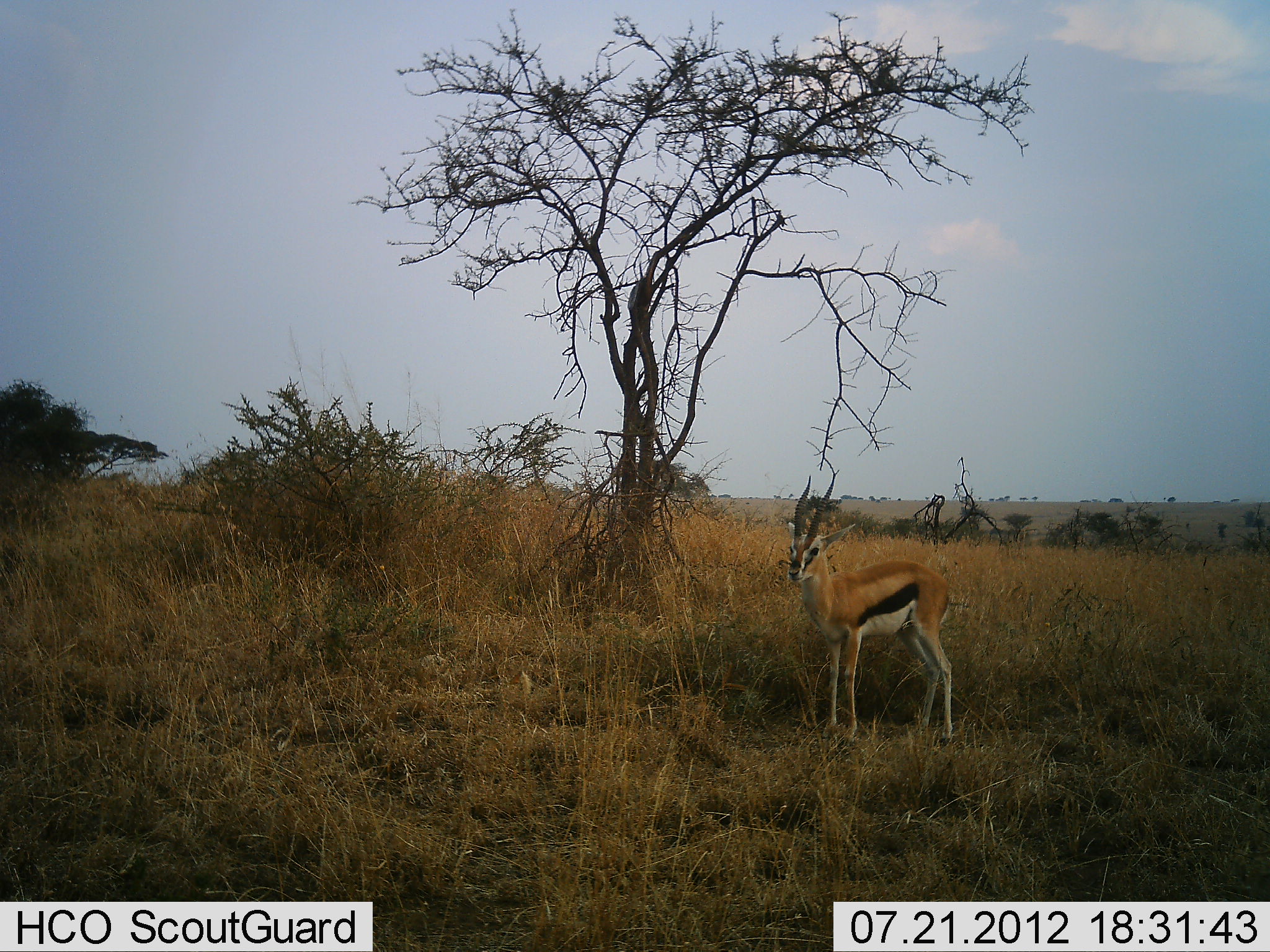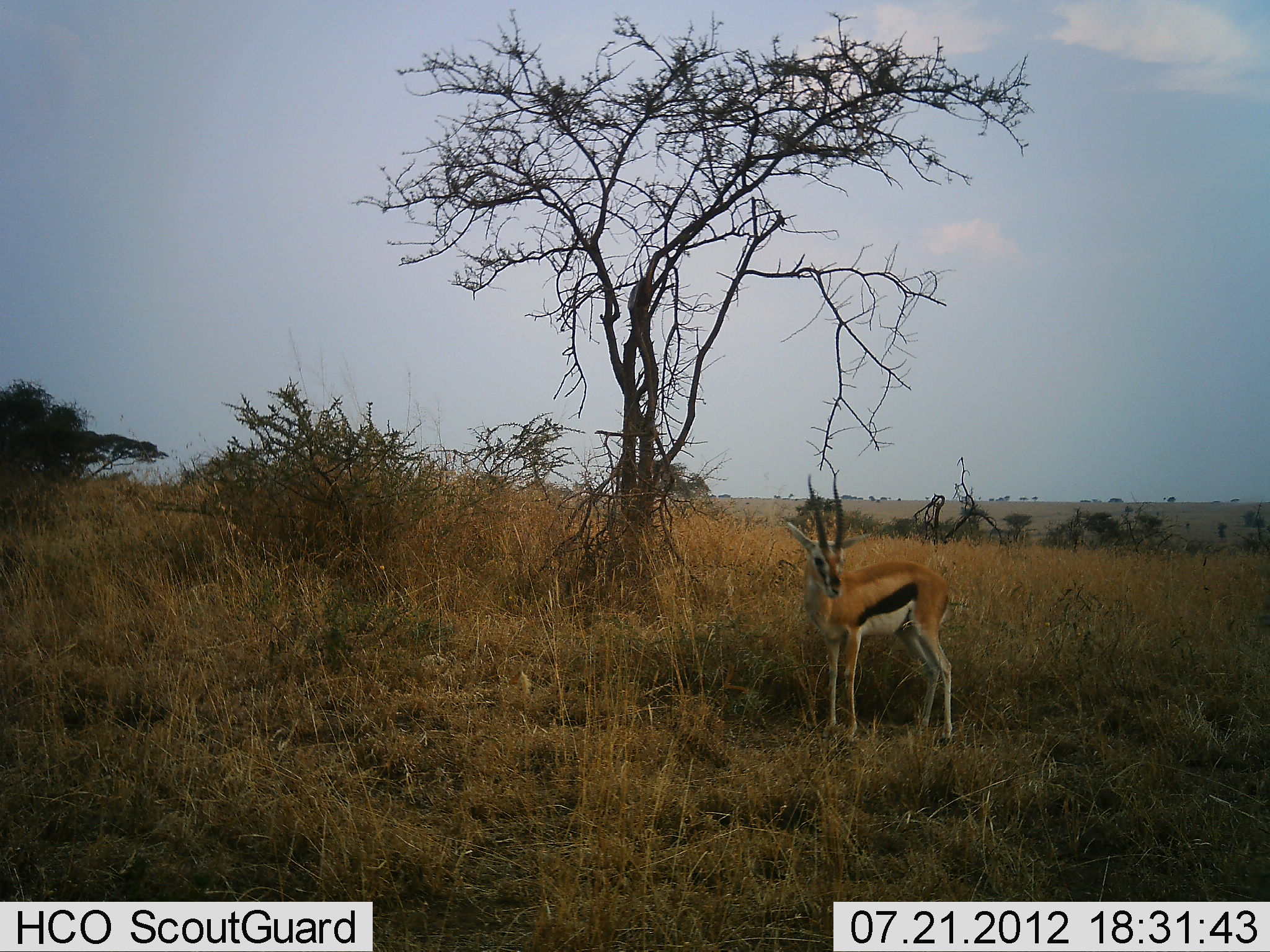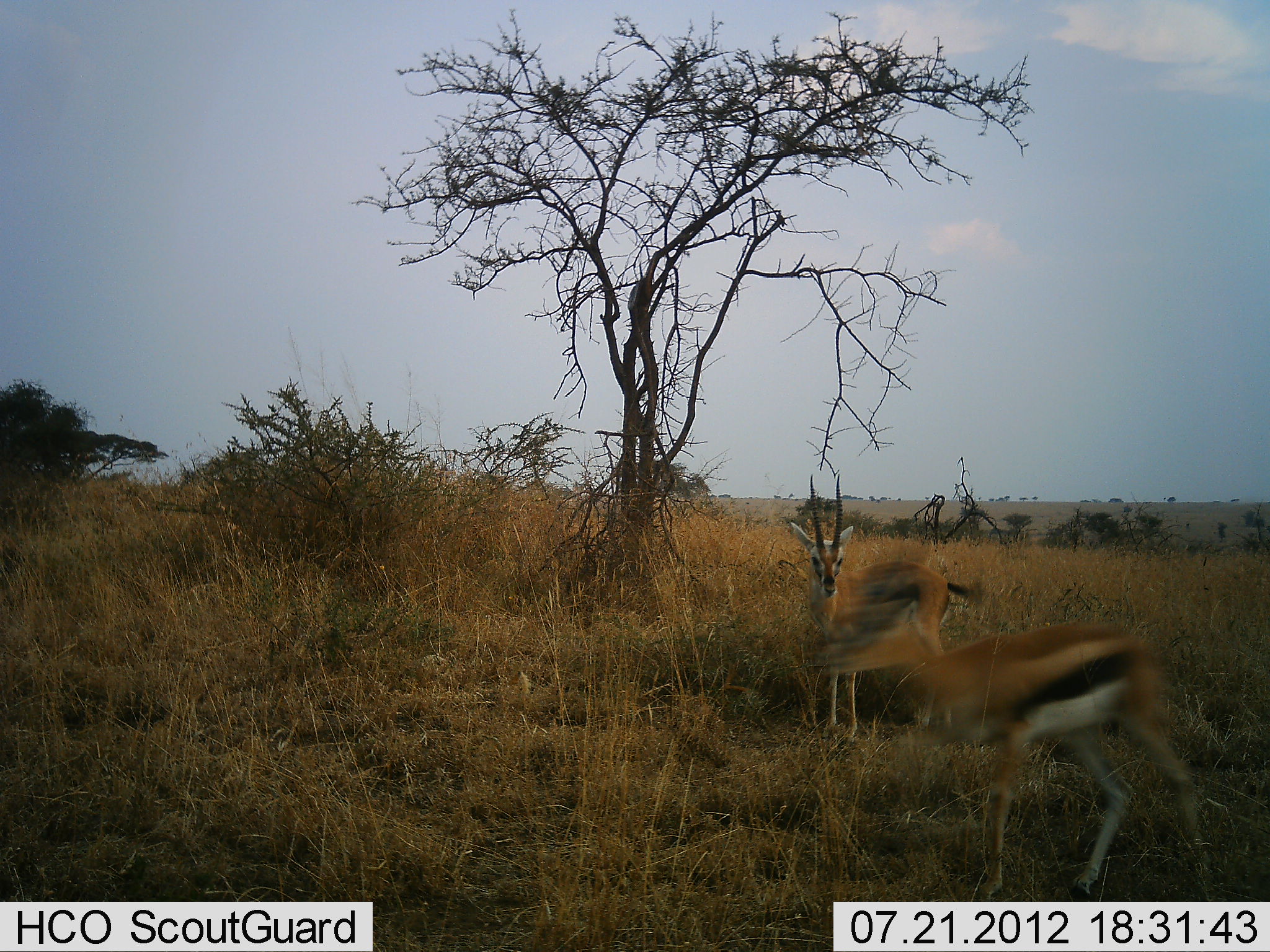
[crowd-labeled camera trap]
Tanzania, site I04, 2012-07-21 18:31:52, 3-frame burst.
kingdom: Animalia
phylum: Chordata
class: Mammalia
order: Artiodactyla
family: Bovidae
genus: Eudorcas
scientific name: Eudorcas thomsonii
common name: thomson's gazelle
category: gazellethomsons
Gazellethomsons (thomson's gazelle) (Eudorcas thomsonii), count 2. Behavior (volunteer vote fractions): standing 100%, resting 0%, moving 80%, interacting 0%. Young present (vote fraction): 0%. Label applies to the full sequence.